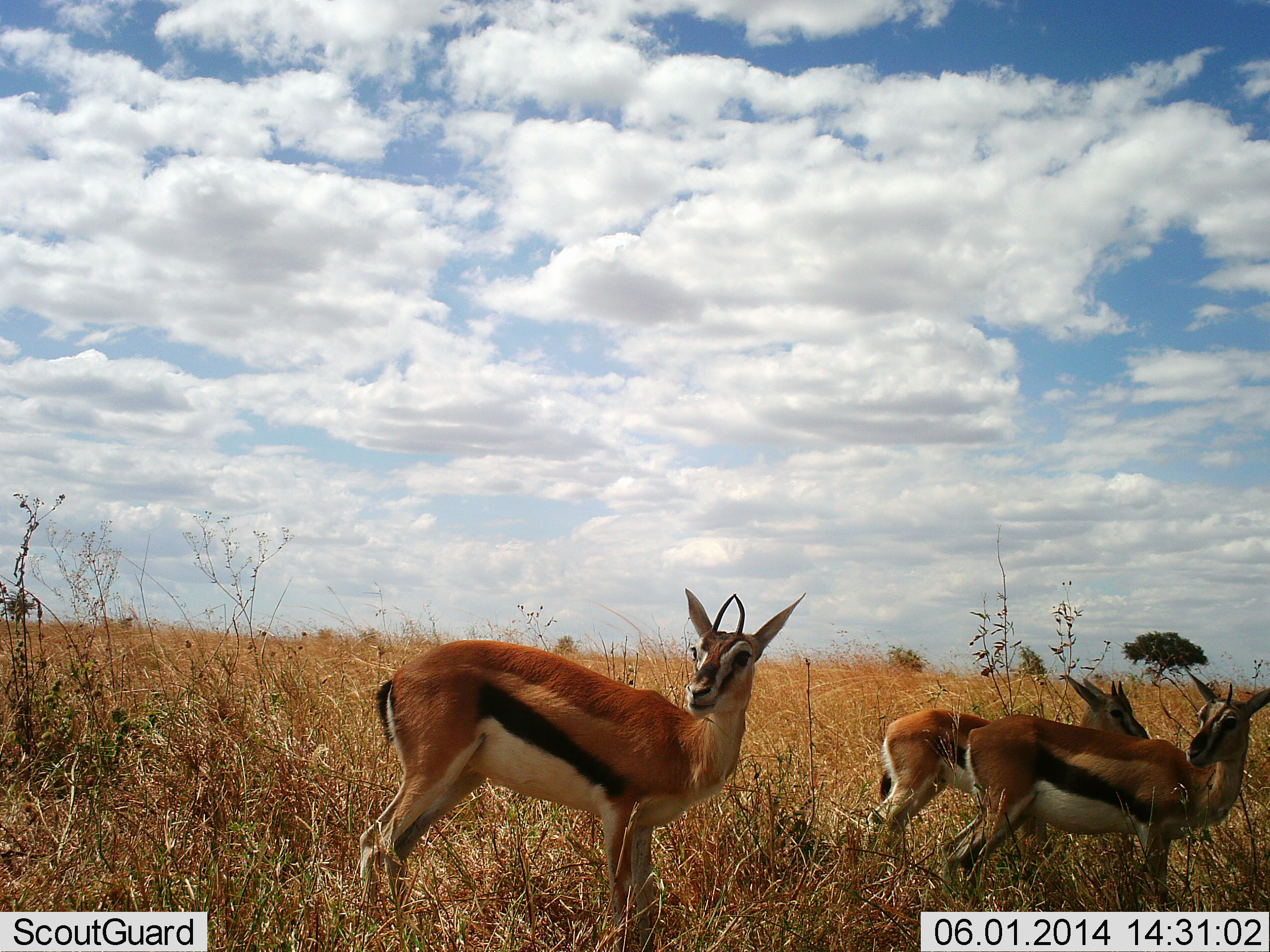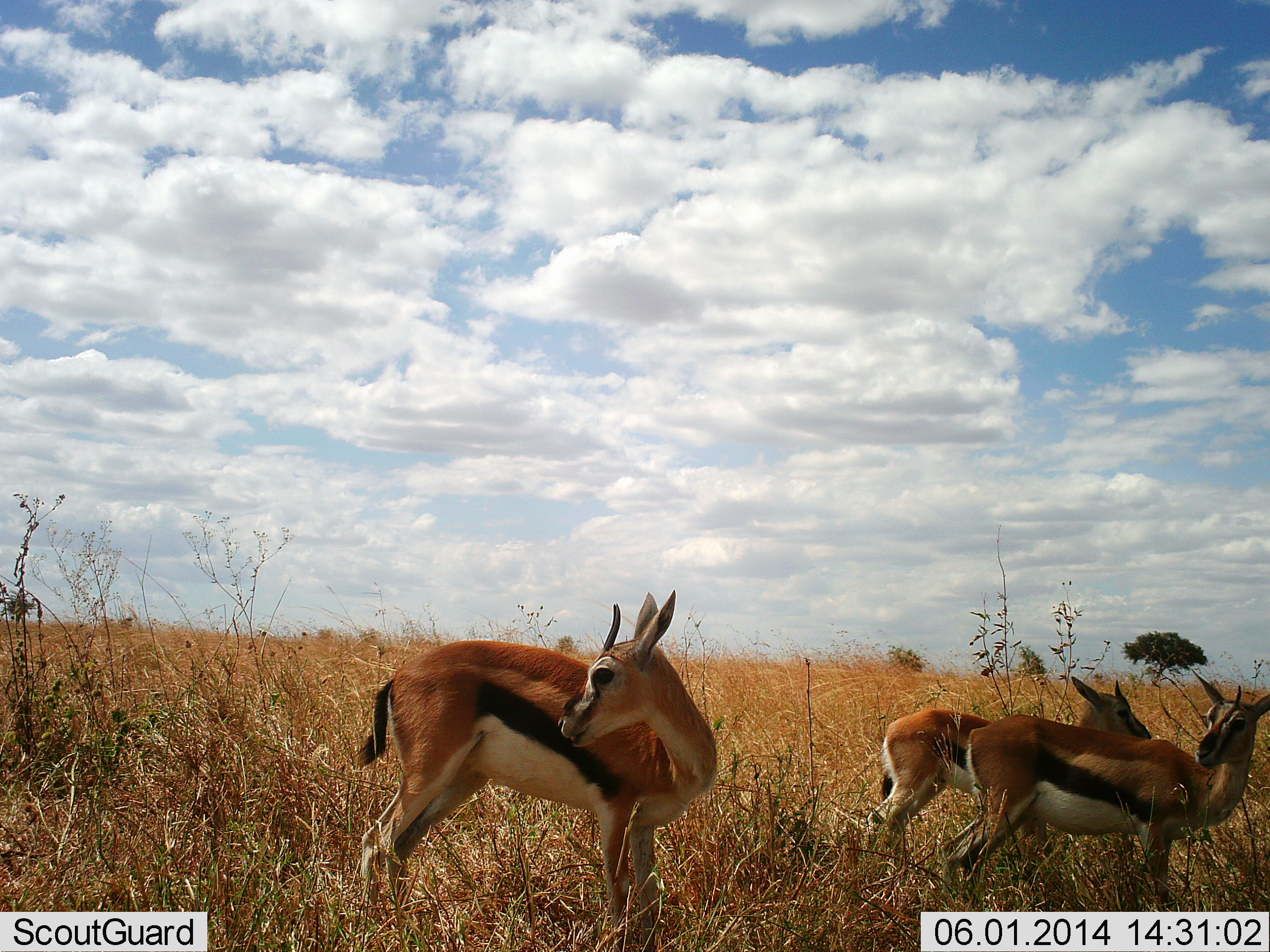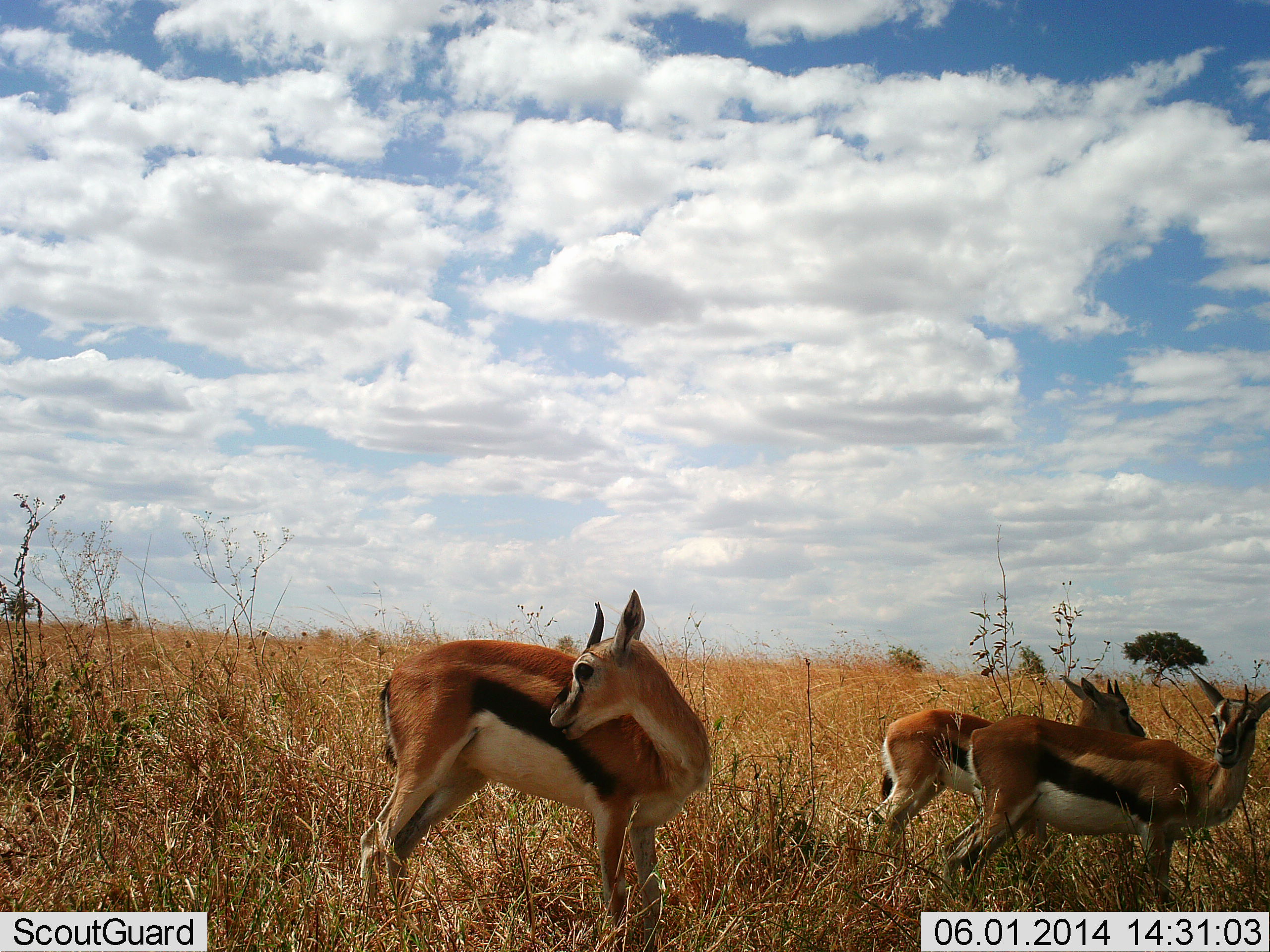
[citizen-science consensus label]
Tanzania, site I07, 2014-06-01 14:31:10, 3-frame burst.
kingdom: Animalia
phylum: Chordata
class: Mammalia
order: Artiodactyla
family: Bovidae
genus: Eudorcas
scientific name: Eudorcas thomsonii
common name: thomson's gazelle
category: gazellethomsons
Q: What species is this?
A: Gazellethomsons (thomson's gazelle) (Eudorcas thomsonii).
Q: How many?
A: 3.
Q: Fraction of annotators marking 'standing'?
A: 96%.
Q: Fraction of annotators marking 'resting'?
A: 4%.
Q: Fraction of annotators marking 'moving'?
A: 6%.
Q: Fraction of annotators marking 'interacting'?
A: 4%.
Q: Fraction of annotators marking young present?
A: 4%.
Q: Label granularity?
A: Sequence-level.